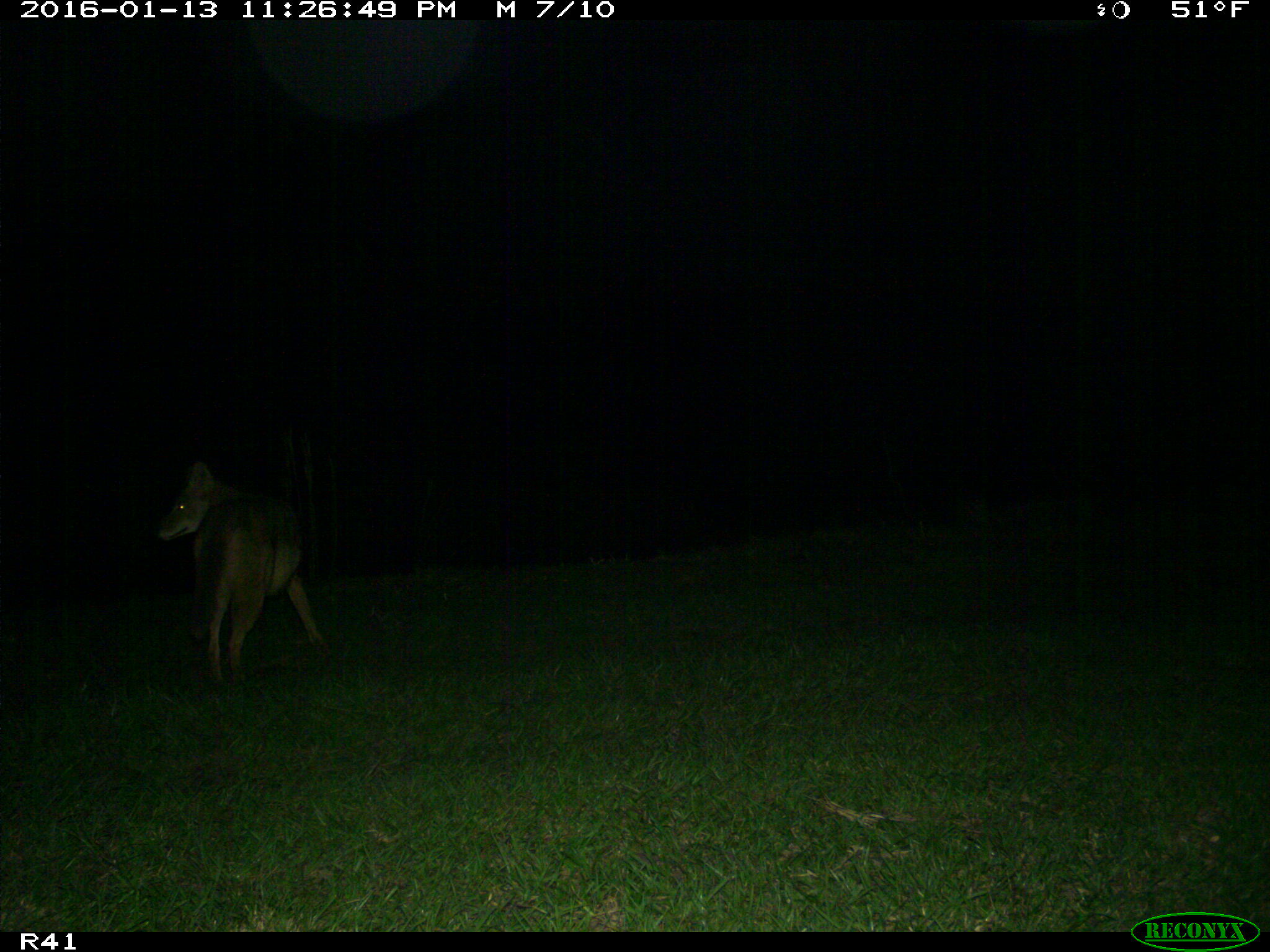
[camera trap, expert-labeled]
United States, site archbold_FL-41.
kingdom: Animalia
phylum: Chordata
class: Mammalia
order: Carnivora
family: Canidae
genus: Canis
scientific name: Canis latrans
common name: coyote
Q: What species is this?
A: Canis latrans (coyote).